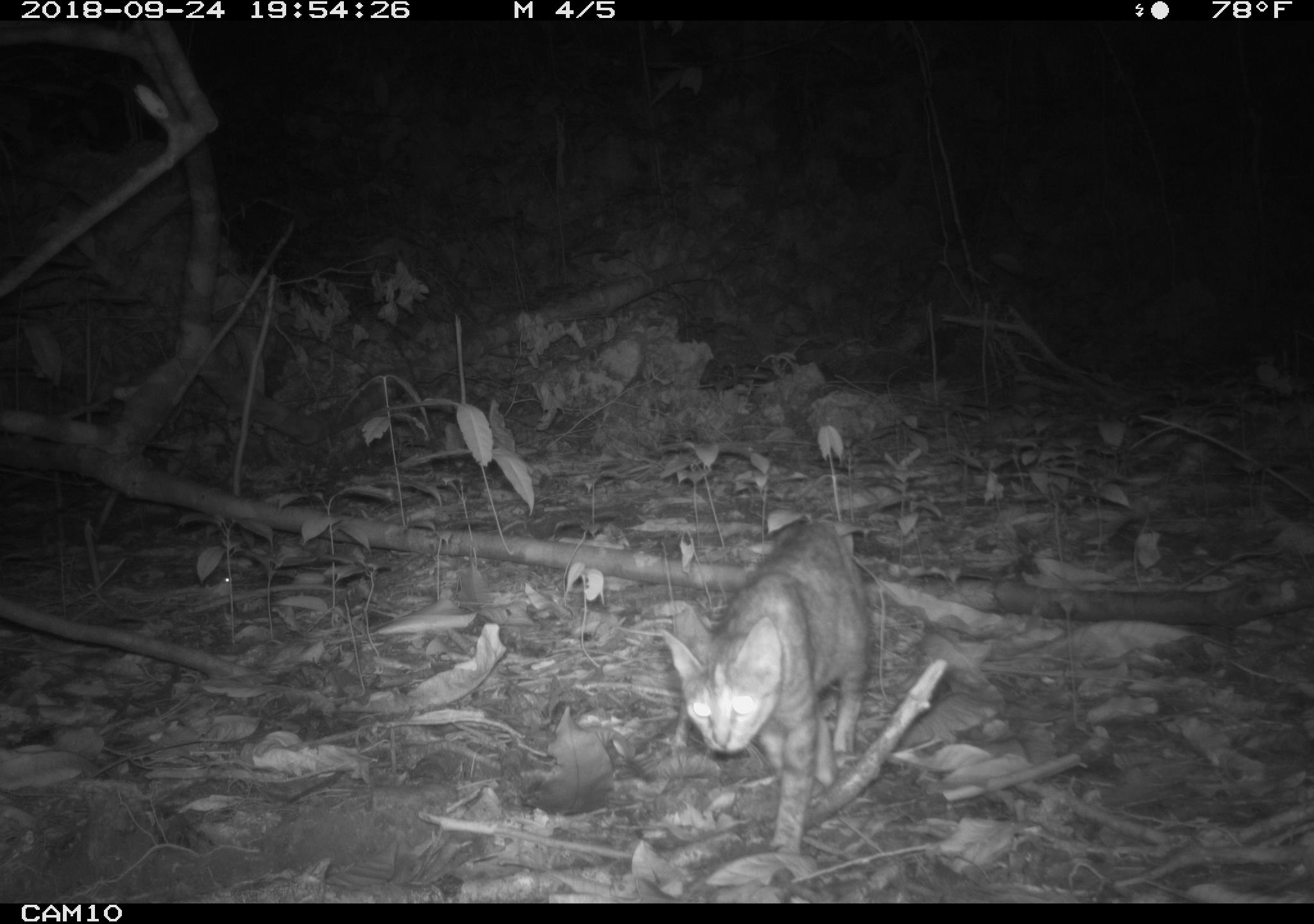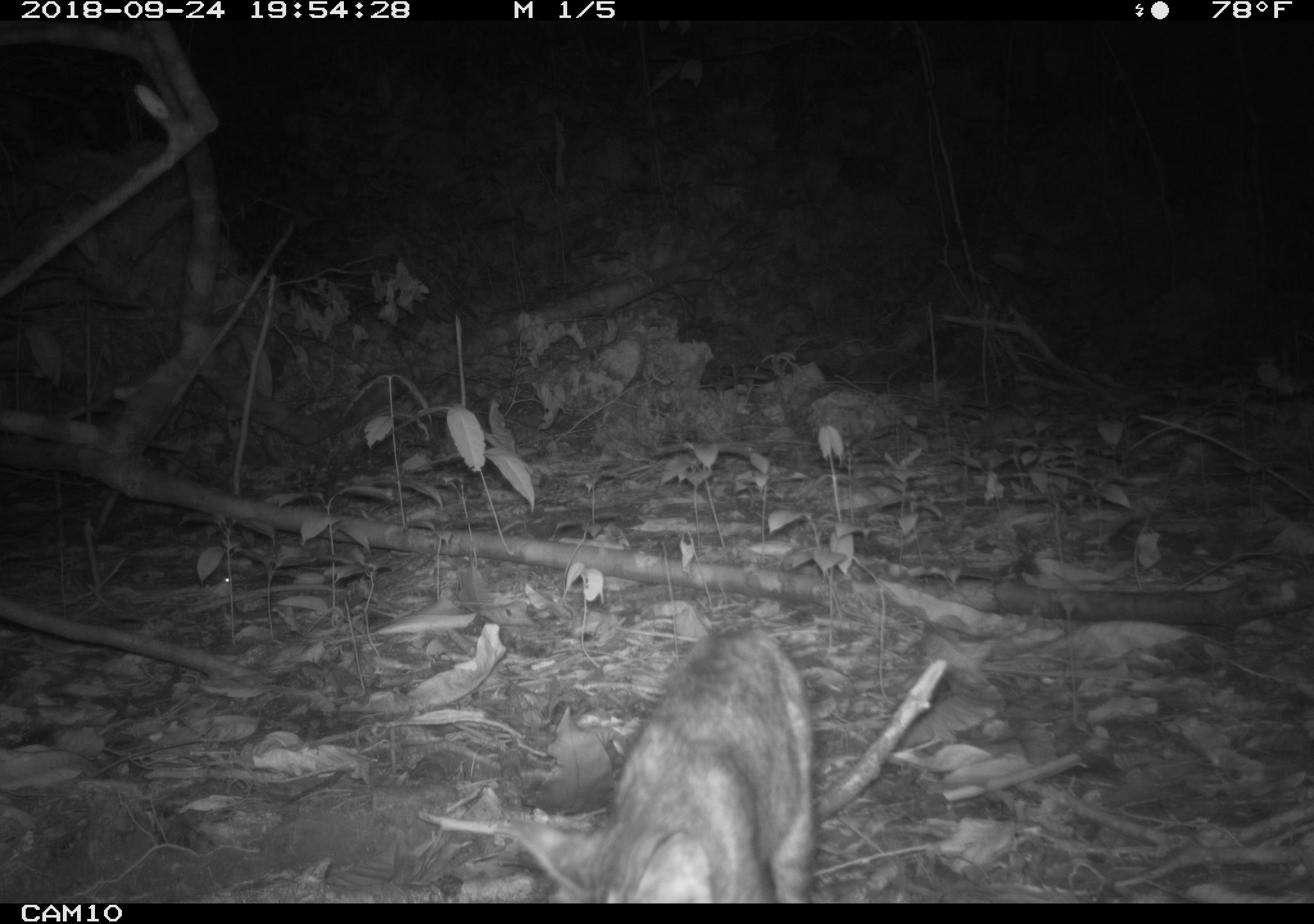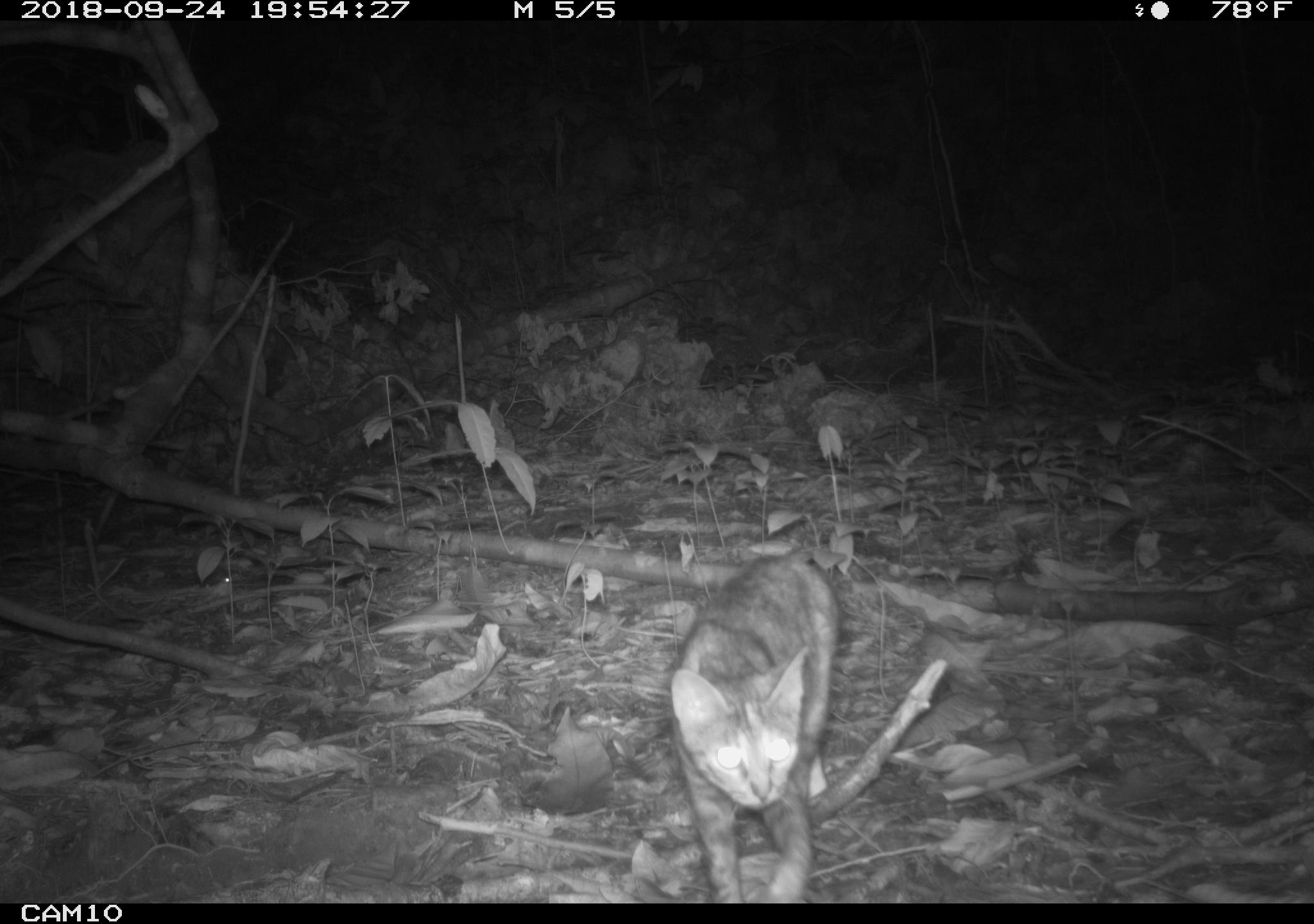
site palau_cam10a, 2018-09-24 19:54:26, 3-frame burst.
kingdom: Animalia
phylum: Chordata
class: Mammalia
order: Carnivora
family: Felidae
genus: Felis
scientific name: Felis catus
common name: cat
Cat (Felis catus).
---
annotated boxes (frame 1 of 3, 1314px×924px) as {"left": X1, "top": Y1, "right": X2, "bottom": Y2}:
cat: {"left": 656, "top": 505, "right": 887, "bottom": 857}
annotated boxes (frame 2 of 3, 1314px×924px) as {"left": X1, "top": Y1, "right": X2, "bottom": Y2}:
cat: {"left": 479, "top": 622, "right": 819, "bottom": 903}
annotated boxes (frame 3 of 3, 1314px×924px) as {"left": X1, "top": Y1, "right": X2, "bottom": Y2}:
cat: {"left": 660, "top": 549, "right": 840, "bottom": 902}